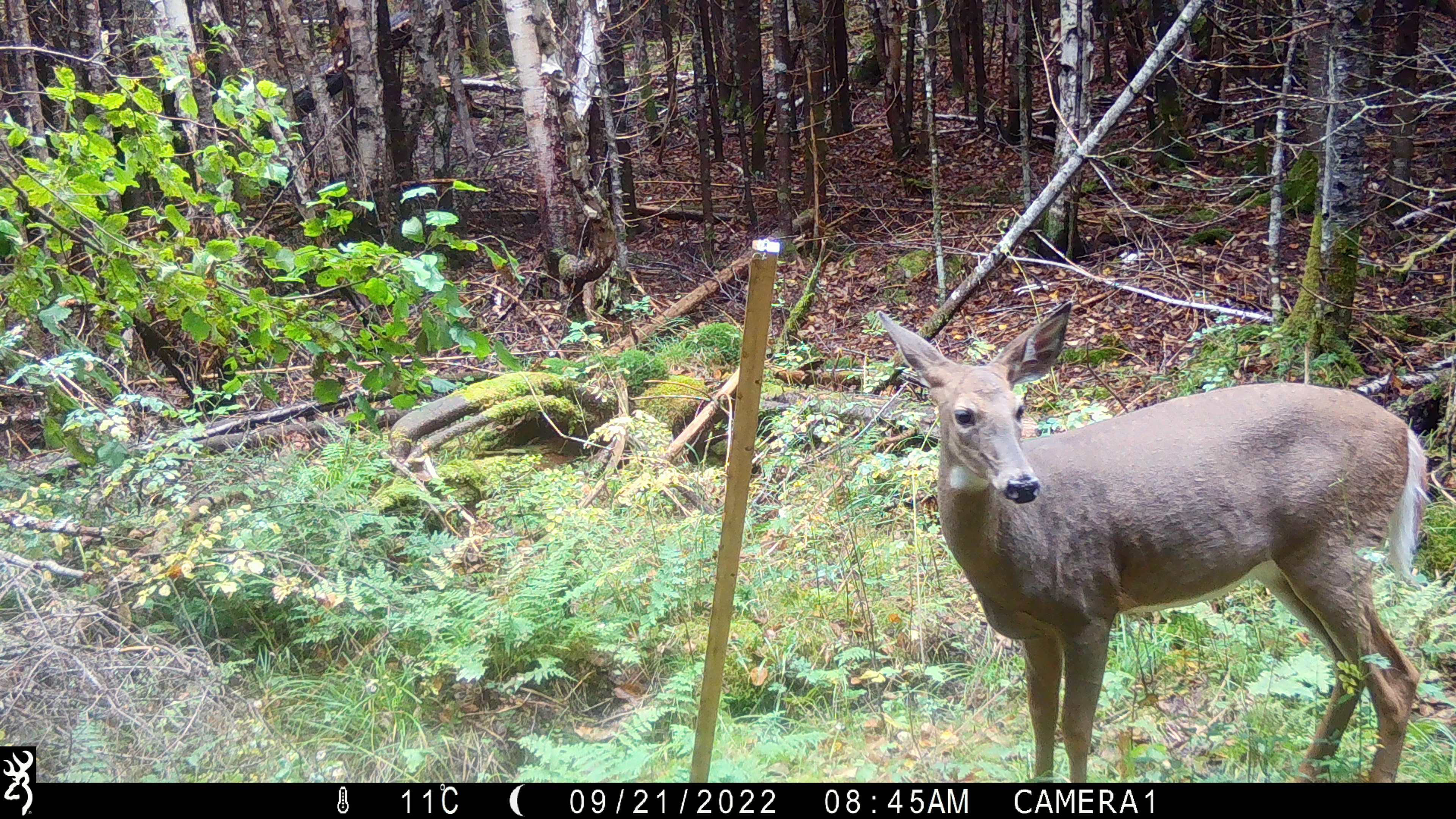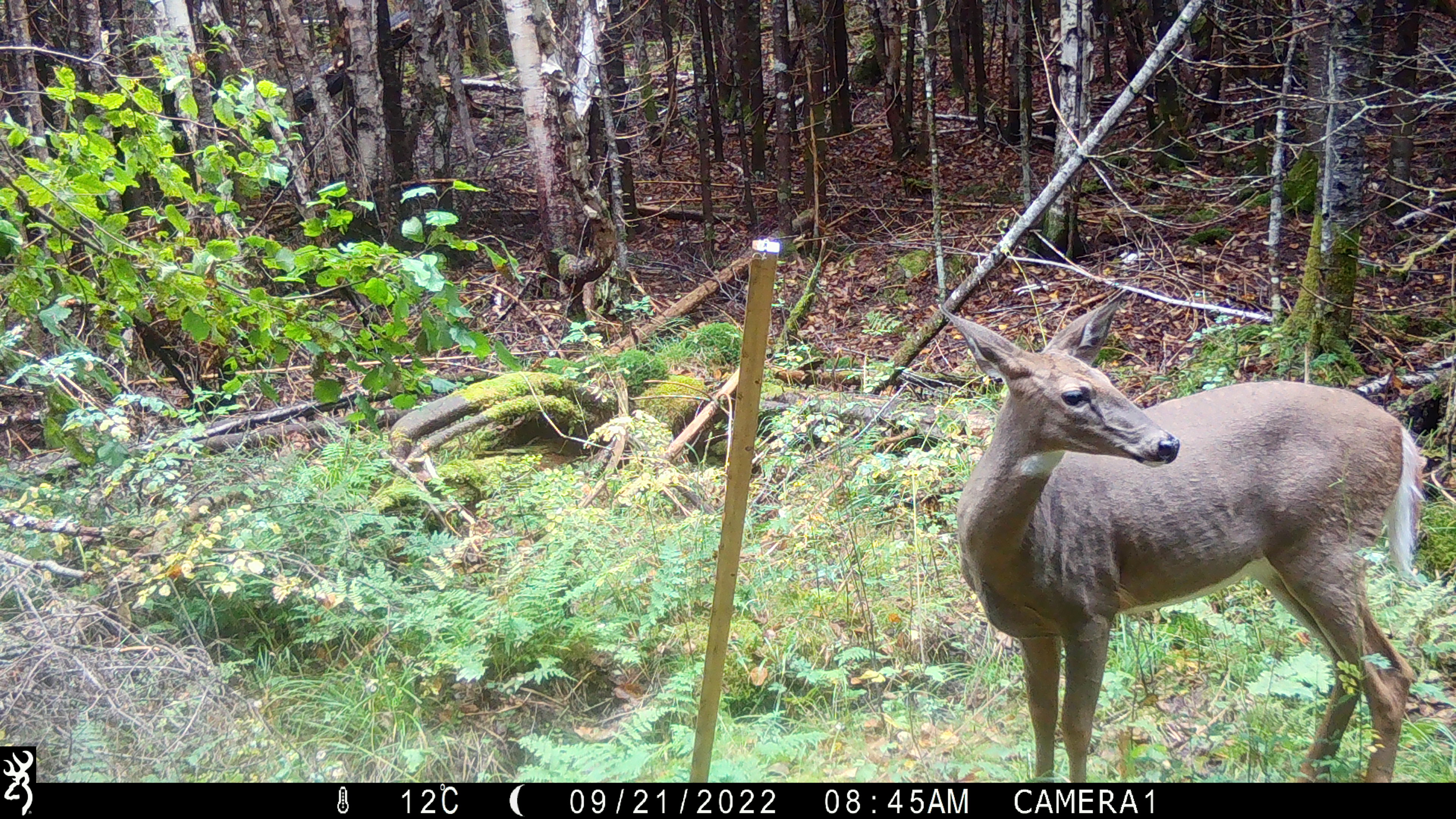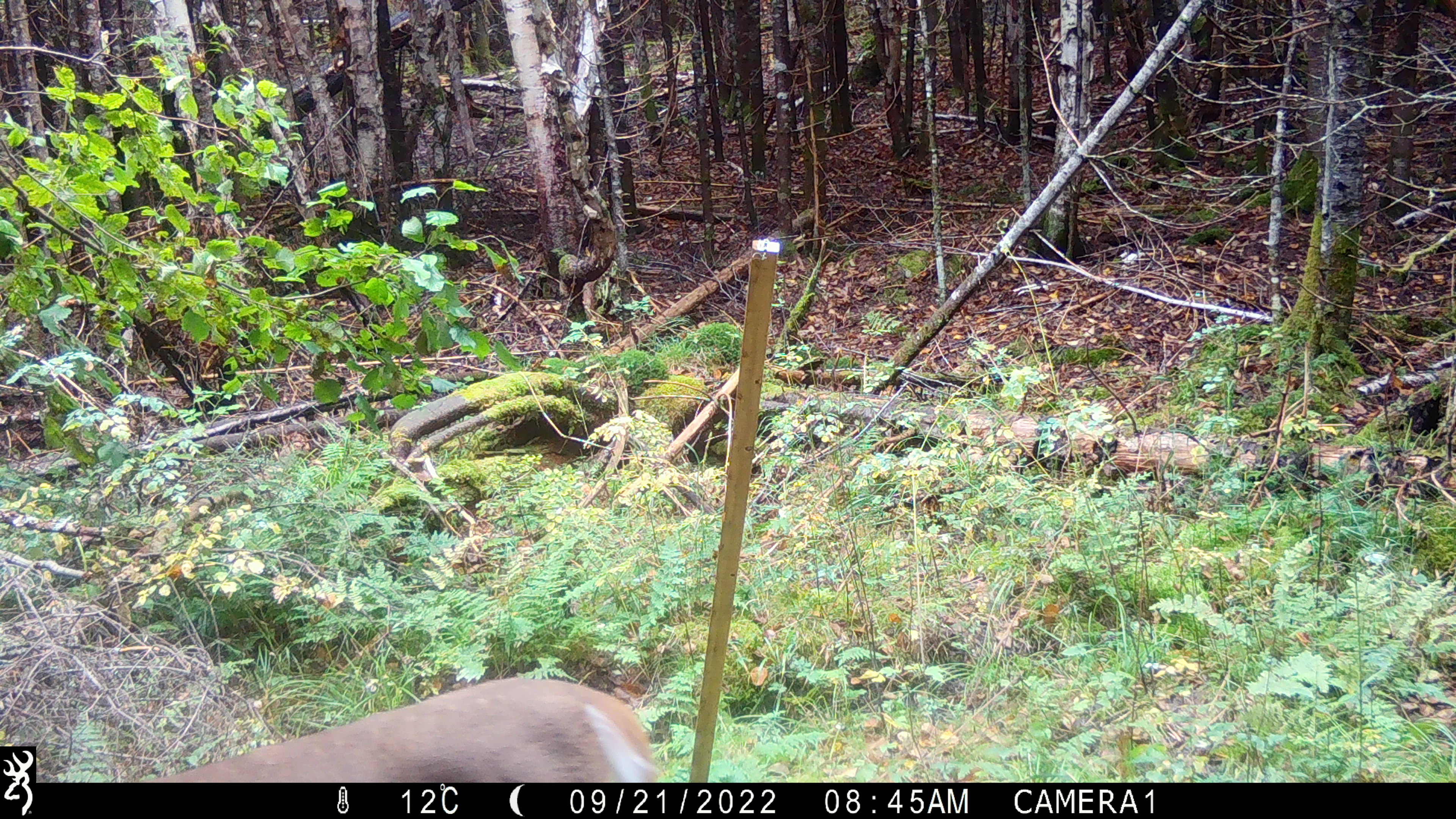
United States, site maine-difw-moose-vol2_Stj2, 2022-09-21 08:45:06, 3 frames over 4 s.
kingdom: Animalia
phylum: Chordata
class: Mammalia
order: Artiodactyla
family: Cervidae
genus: Odocoileus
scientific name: Odocoileus virginianus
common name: white-tailed deer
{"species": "white-tailed deer (Odocoileus virginianus)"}